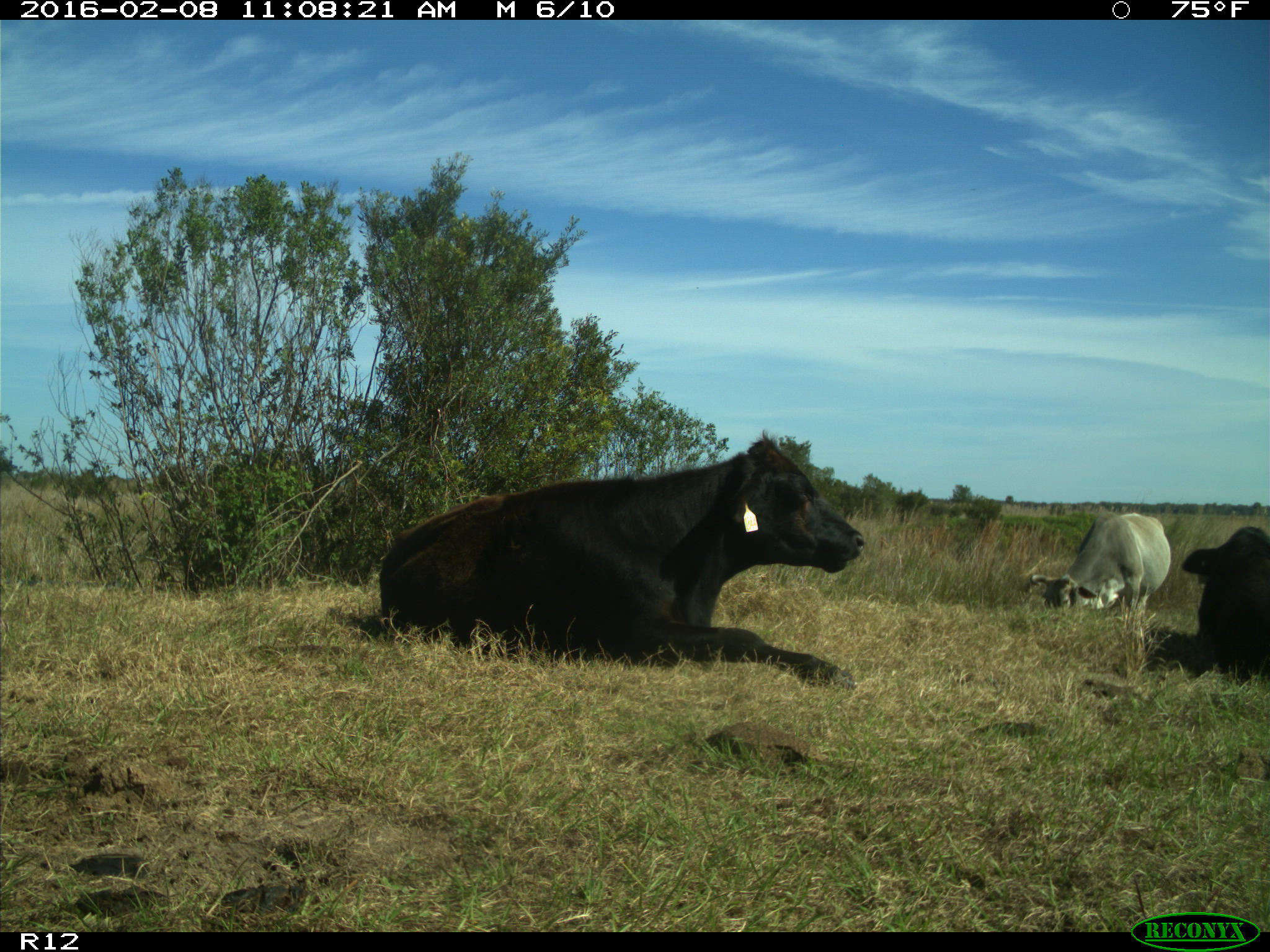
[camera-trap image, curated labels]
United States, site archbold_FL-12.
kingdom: Animalia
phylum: Chordata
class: Mammalia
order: Artiodactyla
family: Bovidae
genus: Bos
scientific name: Bos taurus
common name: domestic cow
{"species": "Bos taurus (domestic cow)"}